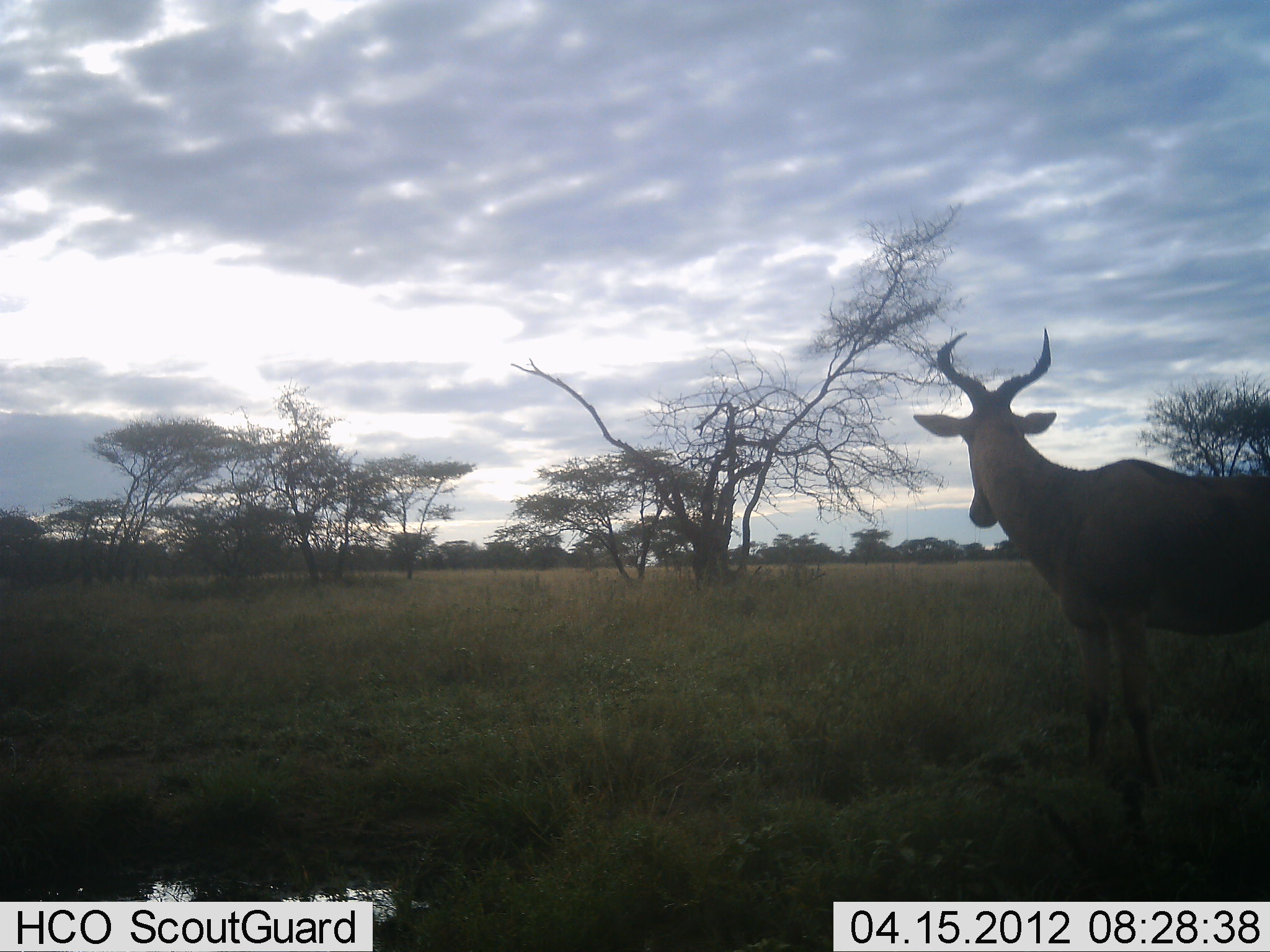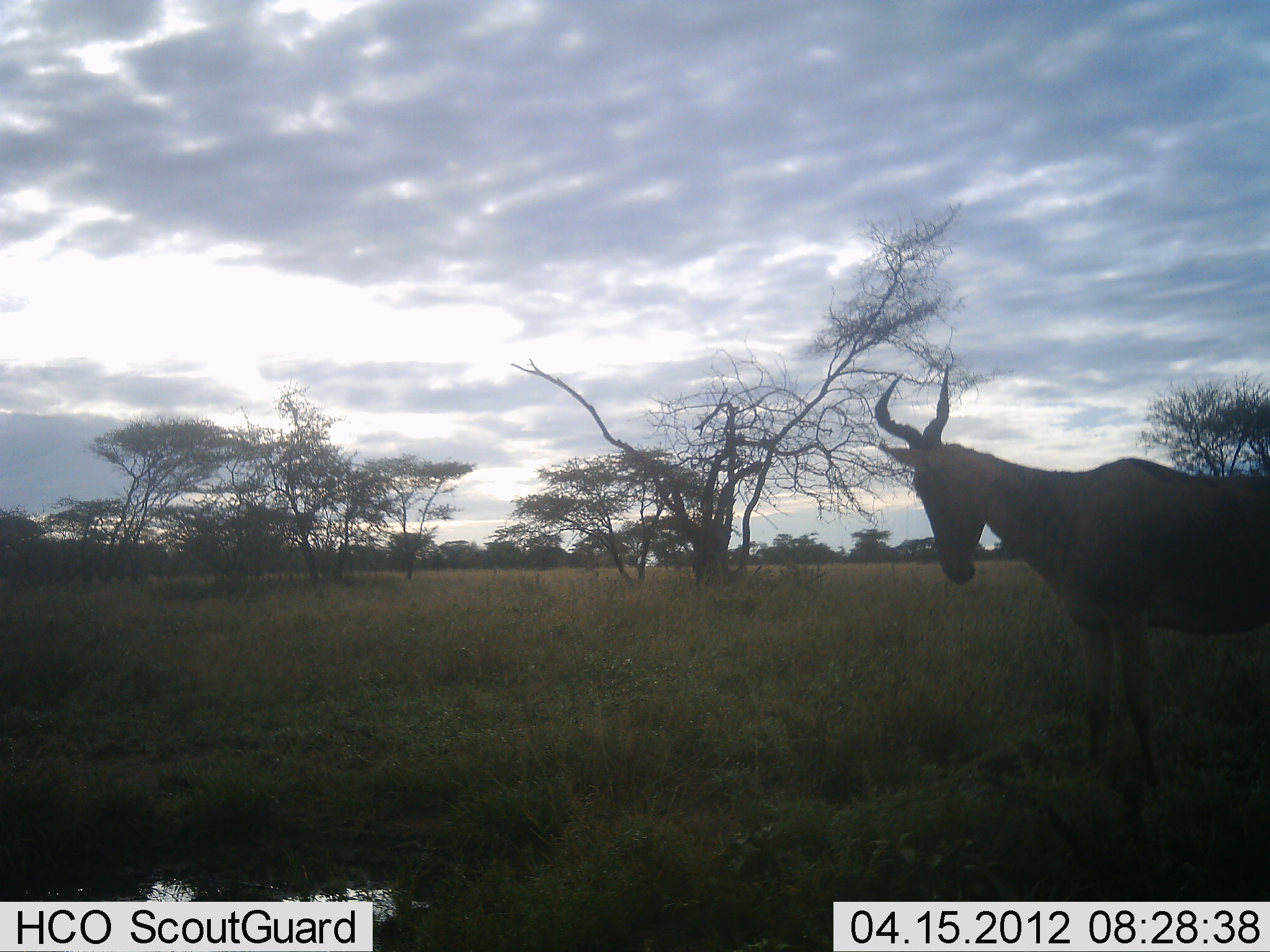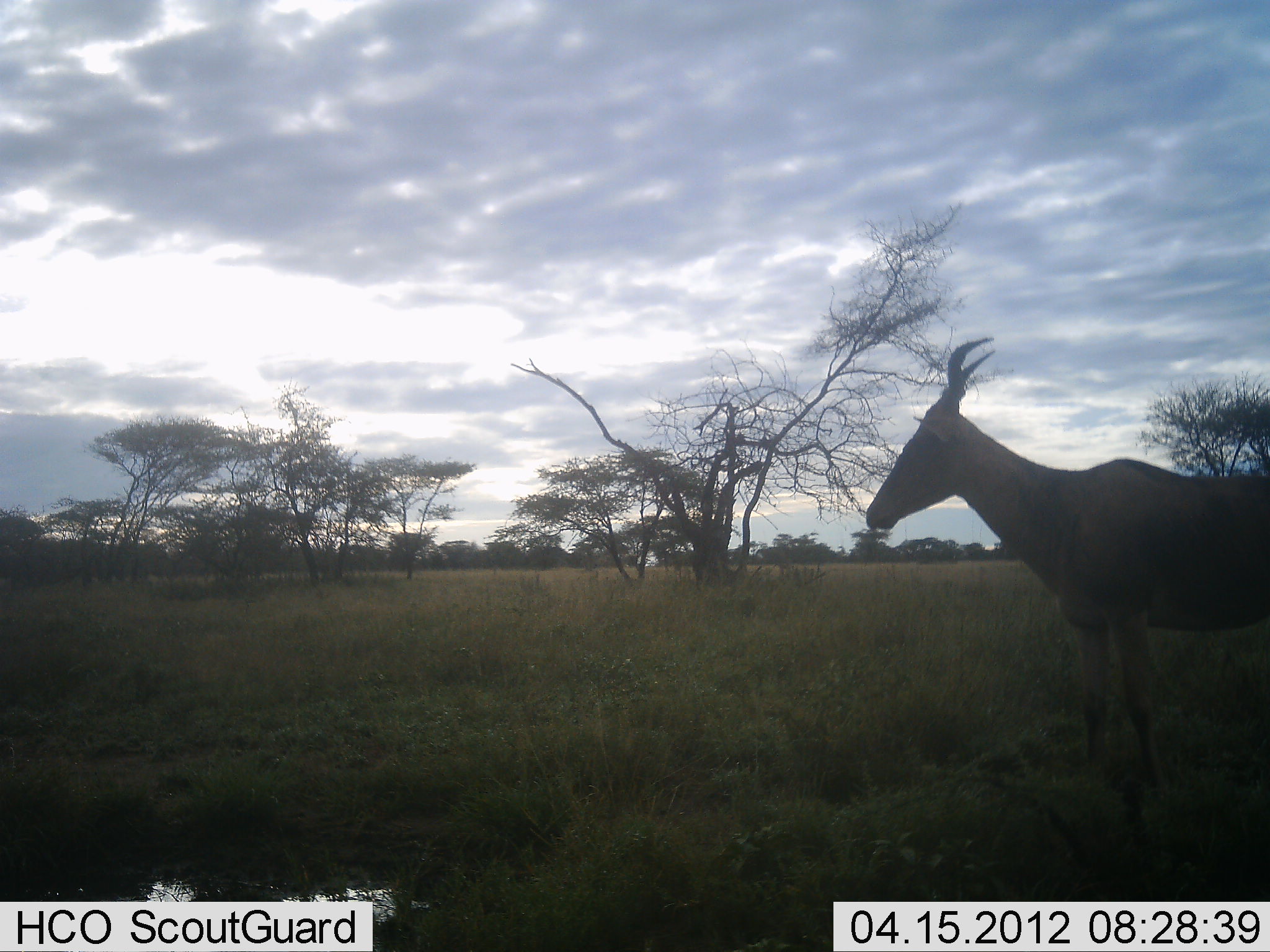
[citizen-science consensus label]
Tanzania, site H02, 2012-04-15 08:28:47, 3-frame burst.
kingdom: Animalia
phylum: Chordata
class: Mammalia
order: Artiodactyla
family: Bovidae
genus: Alcelaphus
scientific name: Alcelaphus buselaphus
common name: hartebeest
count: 1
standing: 90%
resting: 0%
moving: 10%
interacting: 0%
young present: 0%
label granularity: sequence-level